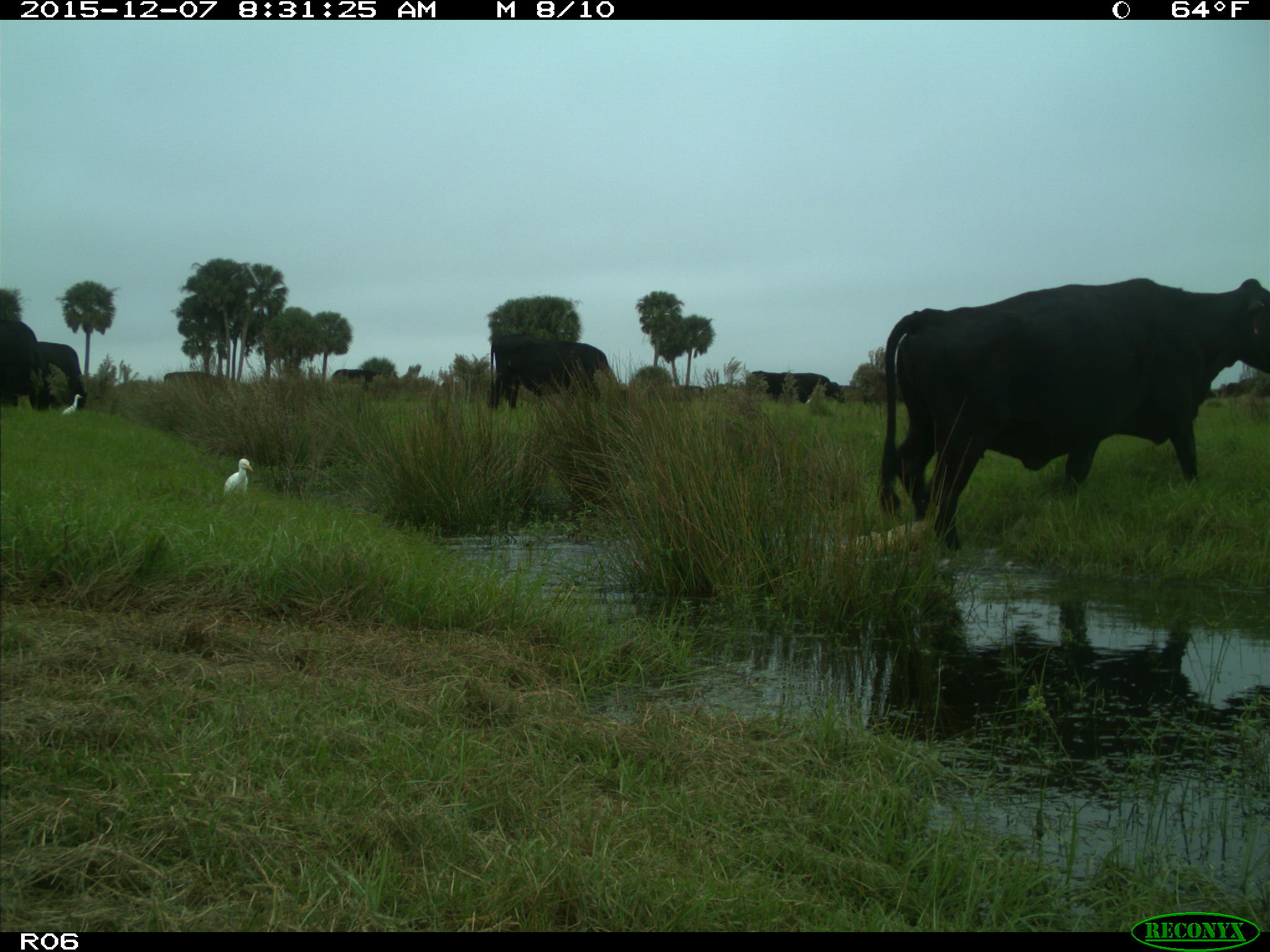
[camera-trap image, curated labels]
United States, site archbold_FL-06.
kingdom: Animalia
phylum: Chordata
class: Mammalia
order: Artiodactyla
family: Bovidae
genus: Bos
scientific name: Bos taurus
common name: domestic cow